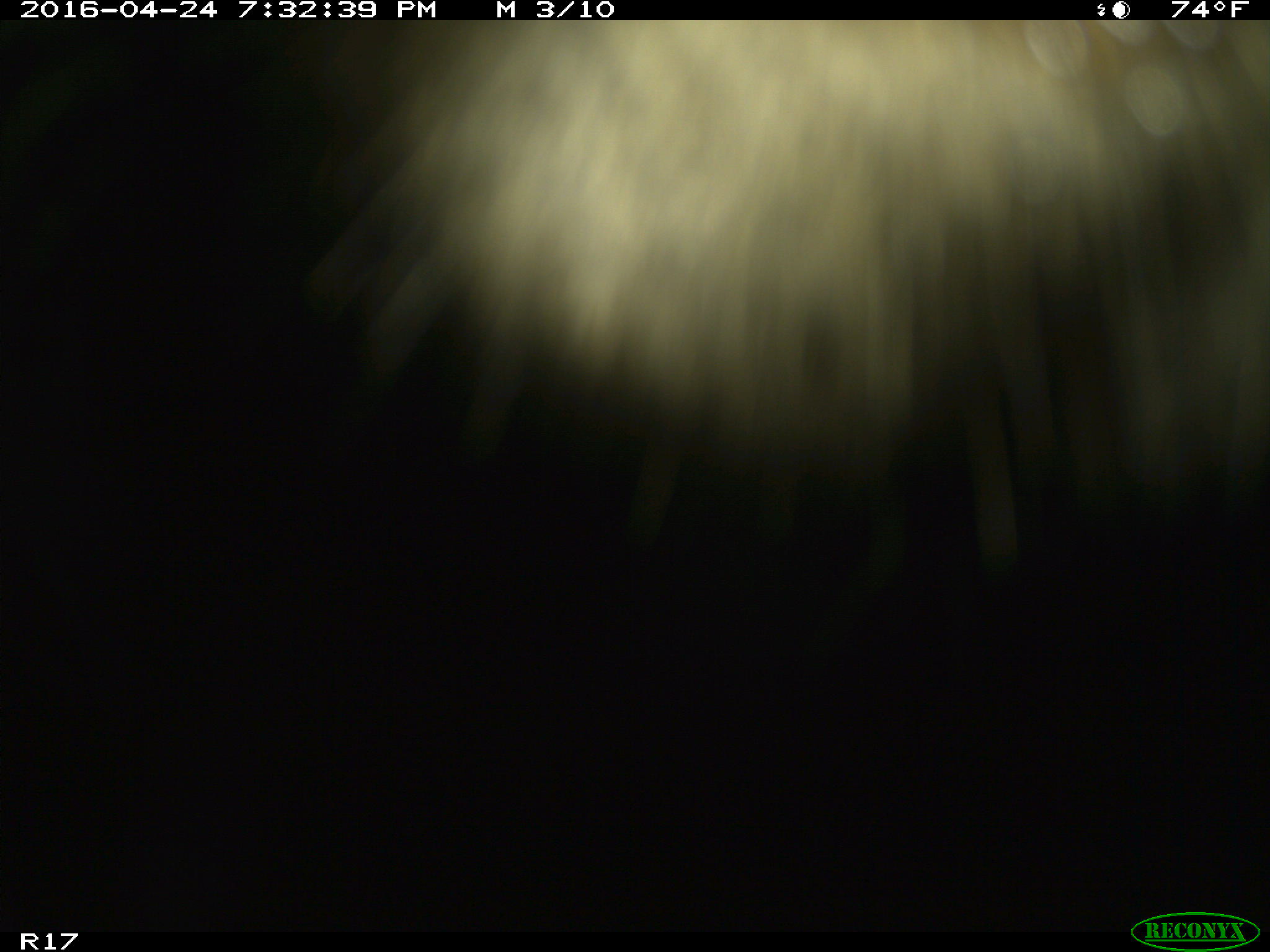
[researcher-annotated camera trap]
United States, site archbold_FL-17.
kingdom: Animalia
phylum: Chordata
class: Mammalia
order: Artiodactyla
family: Bovidae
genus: Bos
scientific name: Bos taurus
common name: domestic cow